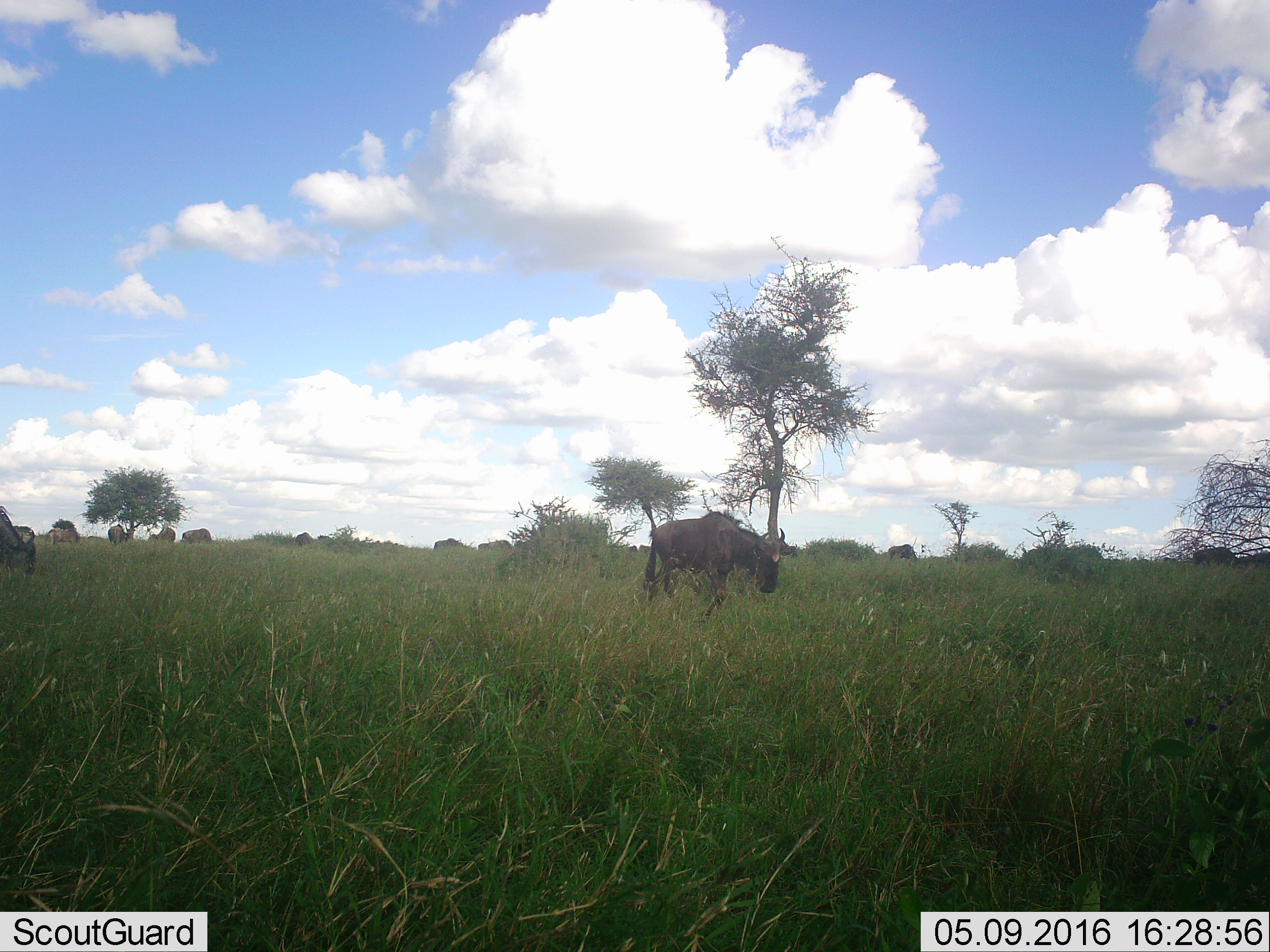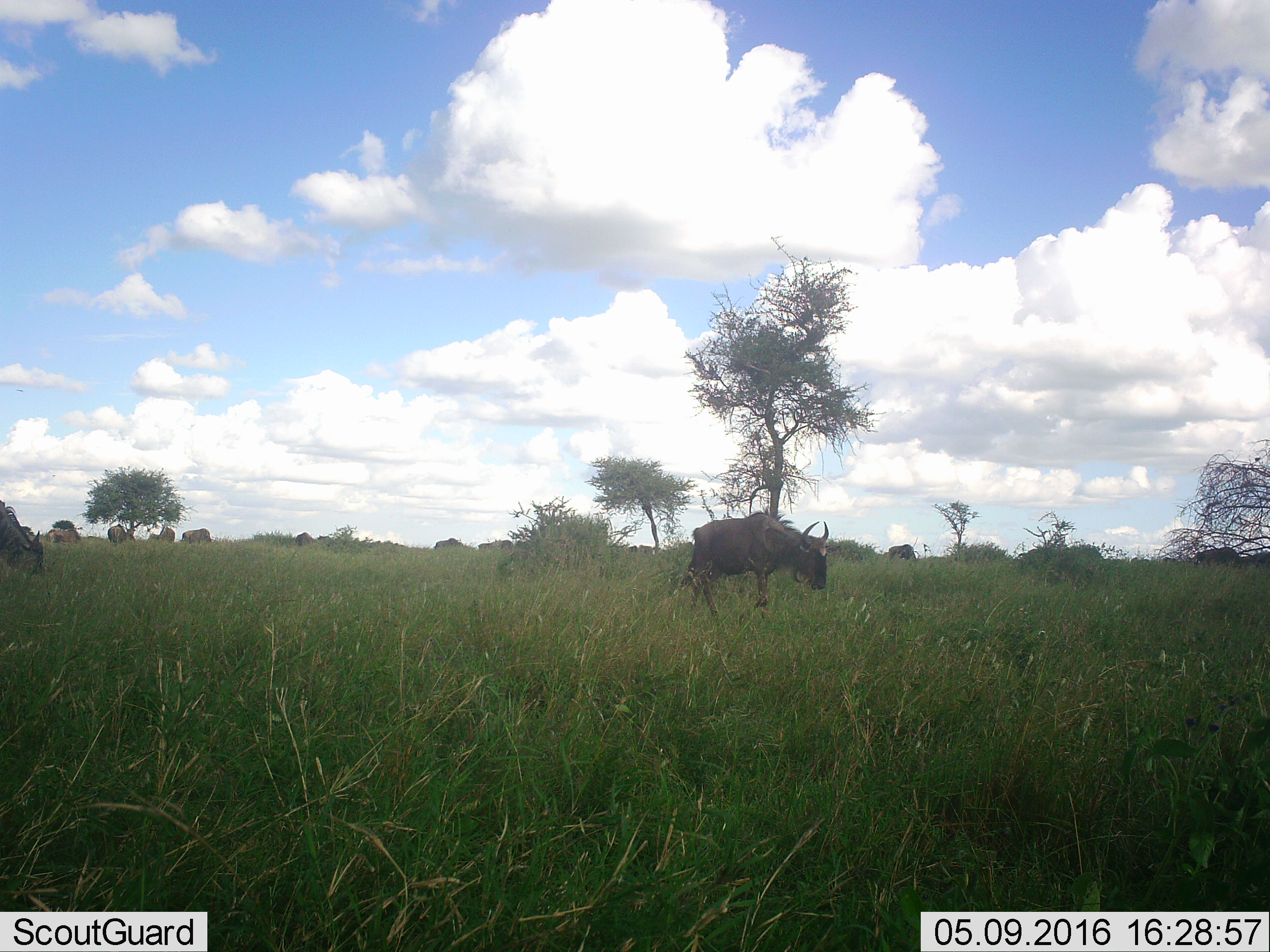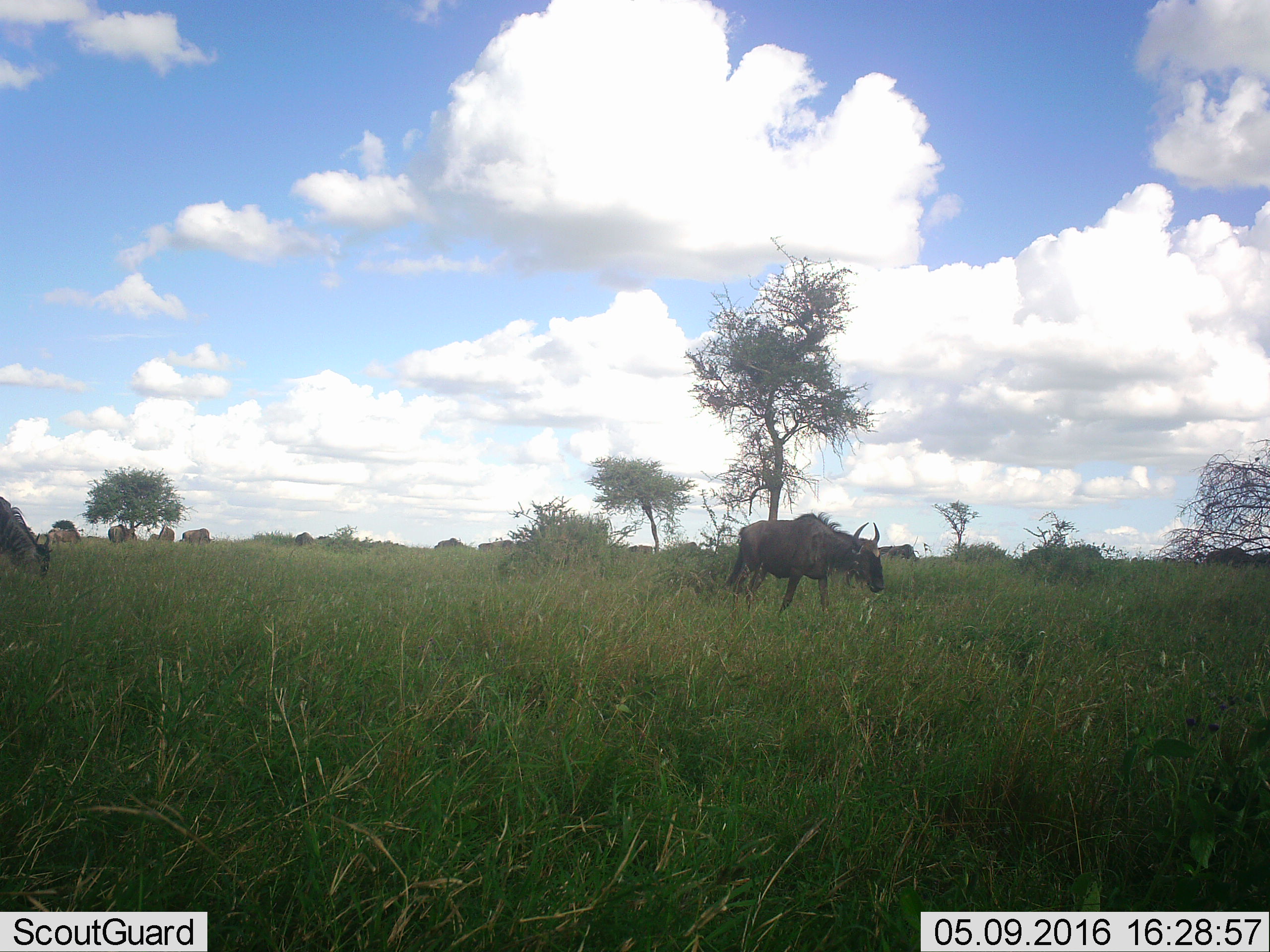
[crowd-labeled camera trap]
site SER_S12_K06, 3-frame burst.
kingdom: Animalia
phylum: Chordata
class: Mammalia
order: Artiodactyla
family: Bovidae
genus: Connochaetes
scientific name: Connochaetes taurinus taurinus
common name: blue wildebeest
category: wildebeestblue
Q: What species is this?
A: Wildebeestblue (blue wildebeest) (Connochaetes taurinus taurinus).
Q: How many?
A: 11-50.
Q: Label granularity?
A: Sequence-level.